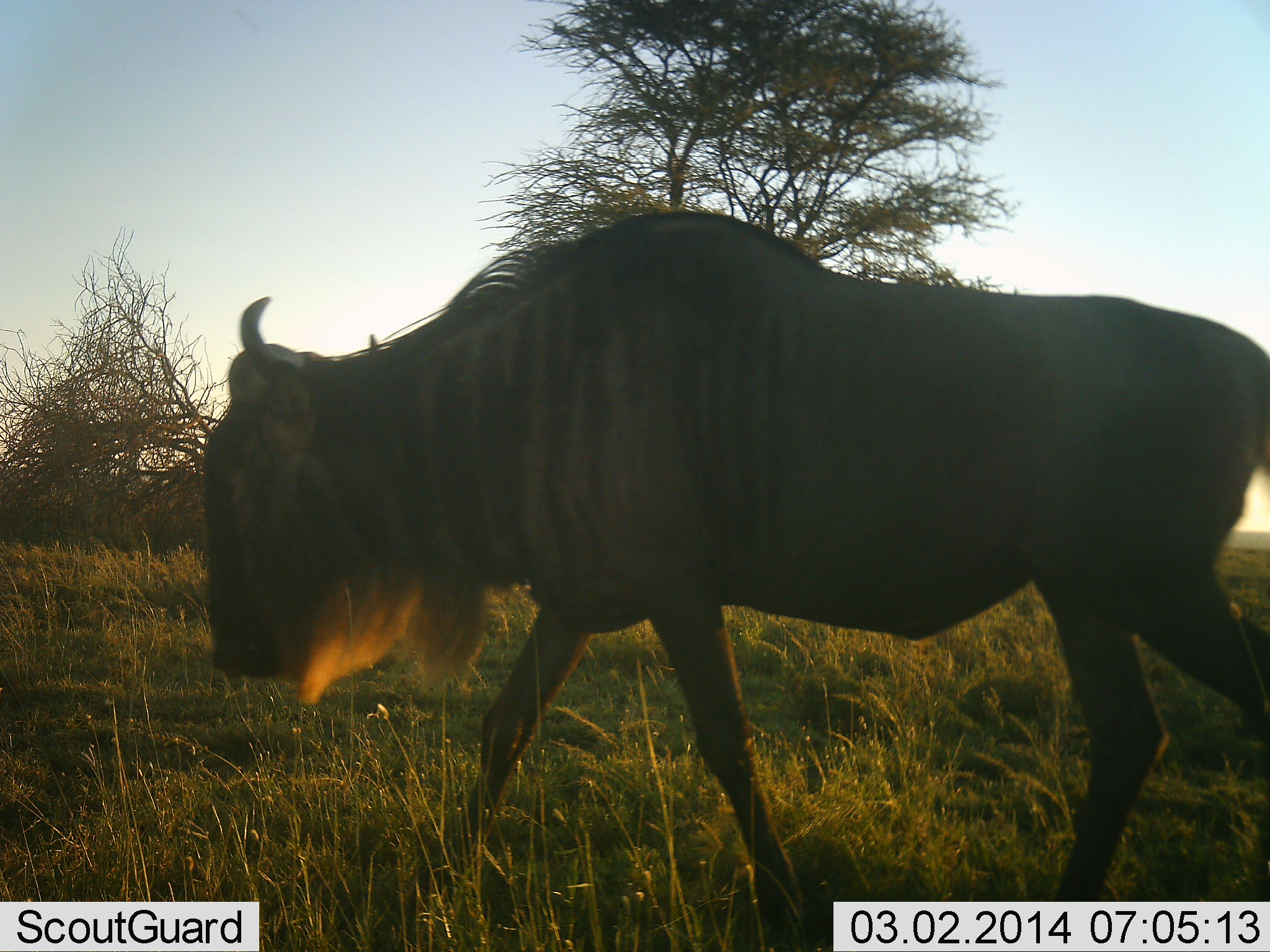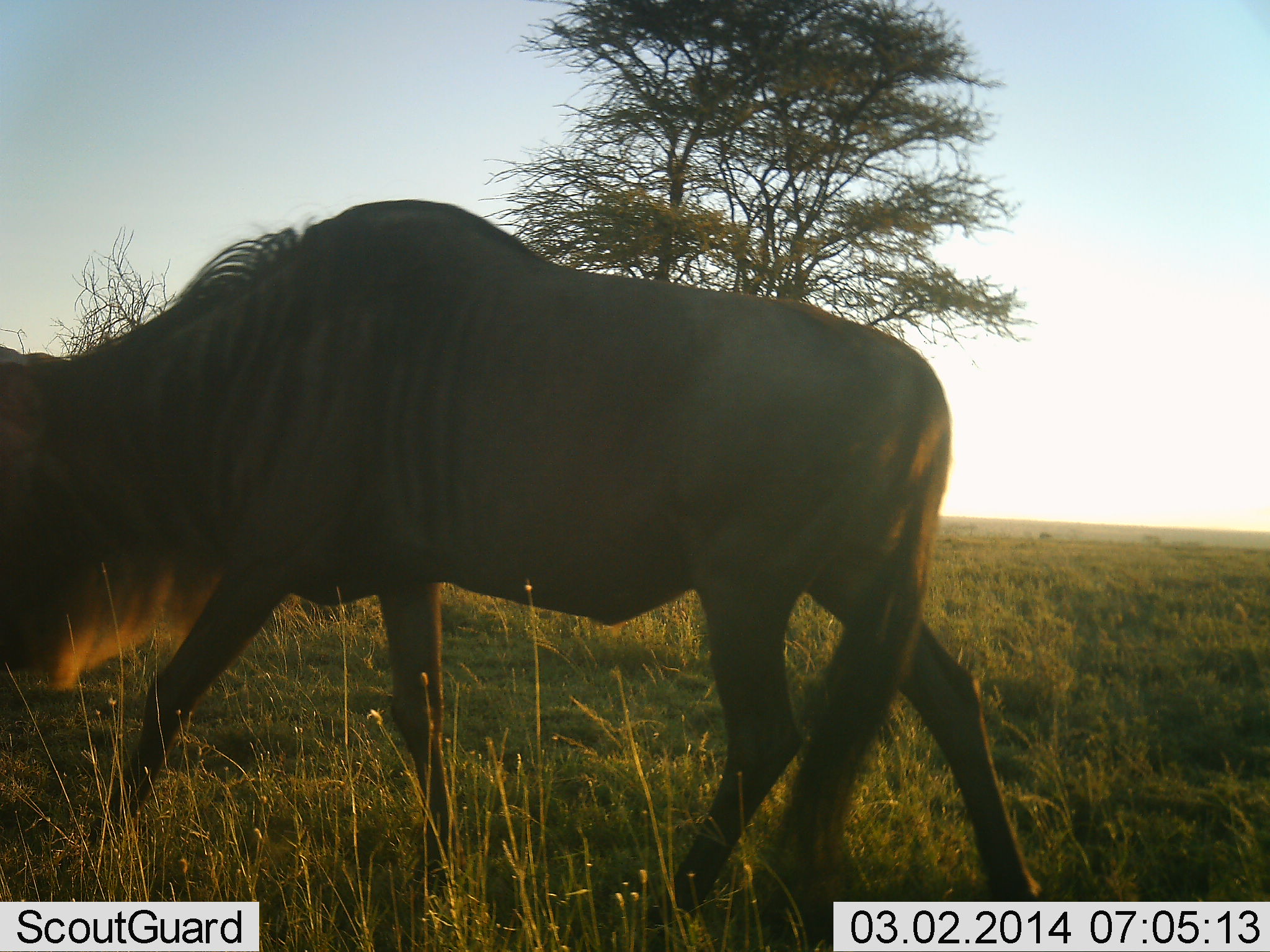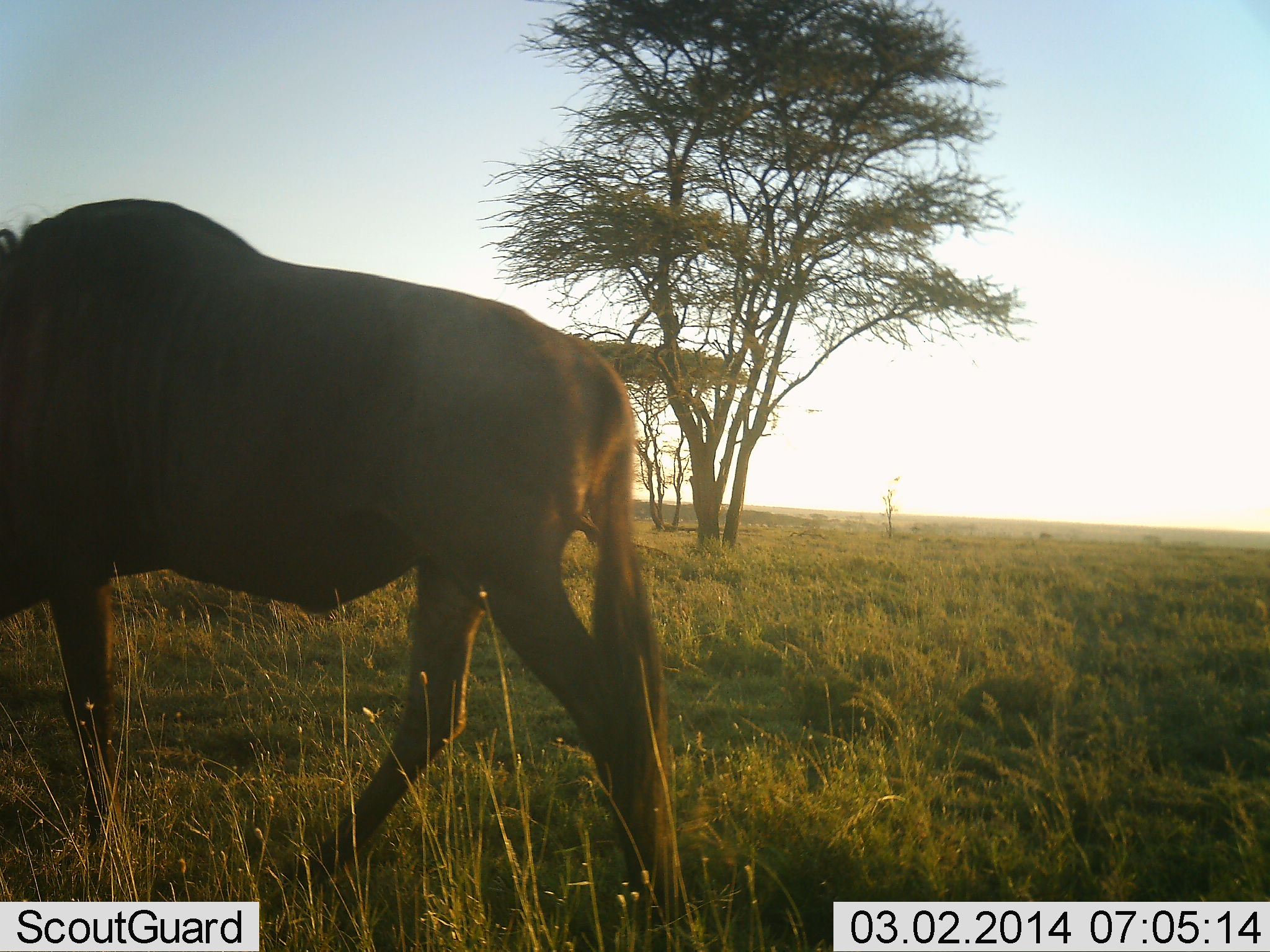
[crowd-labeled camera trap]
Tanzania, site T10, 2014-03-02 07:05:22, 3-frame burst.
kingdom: Animalia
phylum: Chordata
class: Mammalia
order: Artiodactyla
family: Bovidae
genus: Connochaetes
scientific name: Connochaetes taurinus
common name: blue wildebeest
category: wildebeest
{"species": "wildebeest (blue wildebeest) (Connochaetes taurinus)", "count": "1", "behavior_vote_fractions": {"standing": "3%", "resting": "0%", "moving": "97%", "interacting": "0%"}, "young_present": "0%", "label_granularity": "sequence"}